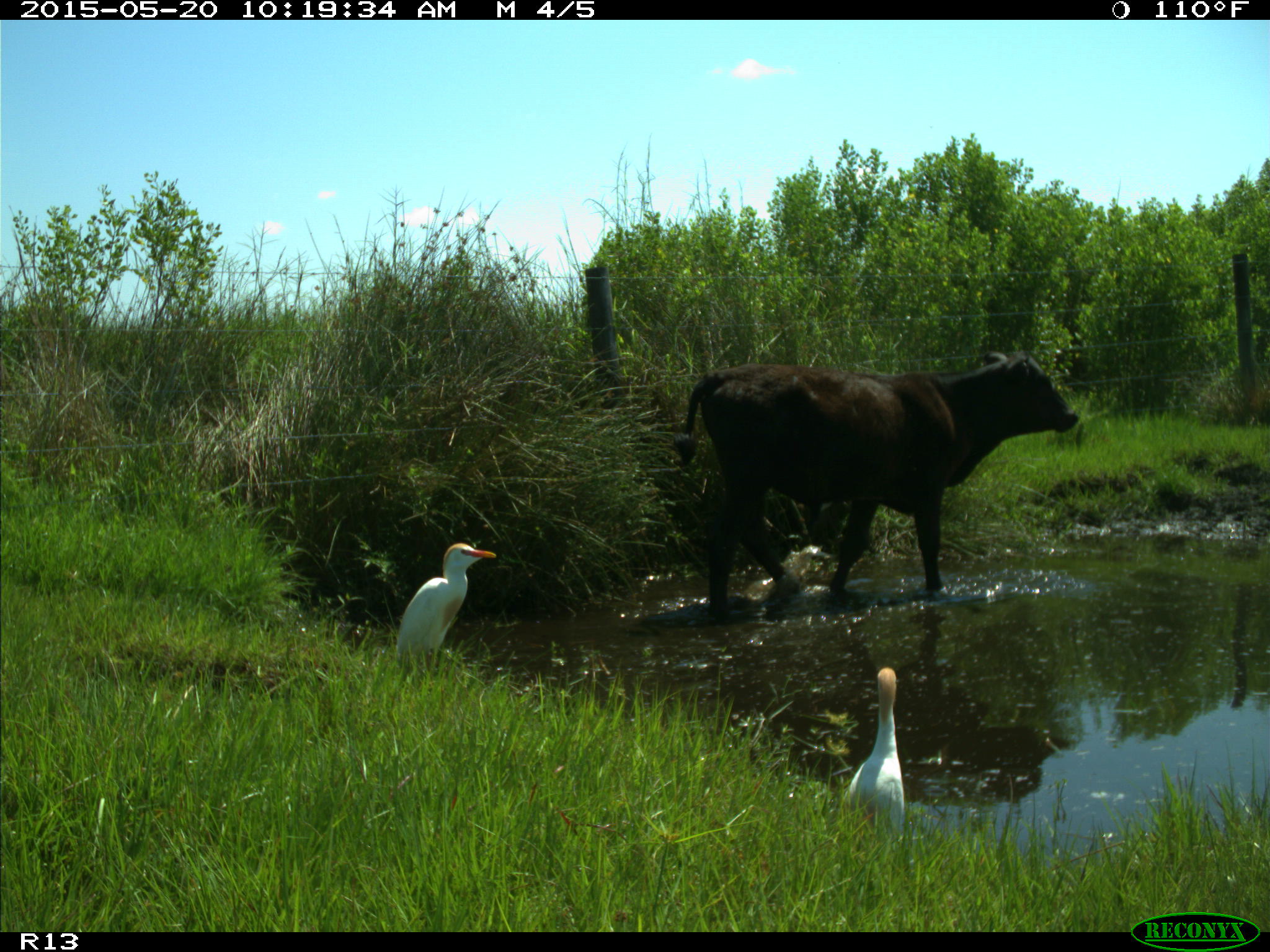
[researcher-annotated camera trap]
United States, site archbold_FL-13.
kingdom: Animalia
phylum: Chordata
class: Mammalia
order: Artiodactyla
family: Bovidae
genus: Bos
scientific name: Bos taurus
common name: domestic cow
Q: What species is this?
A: Bos taurus (domestic cow).